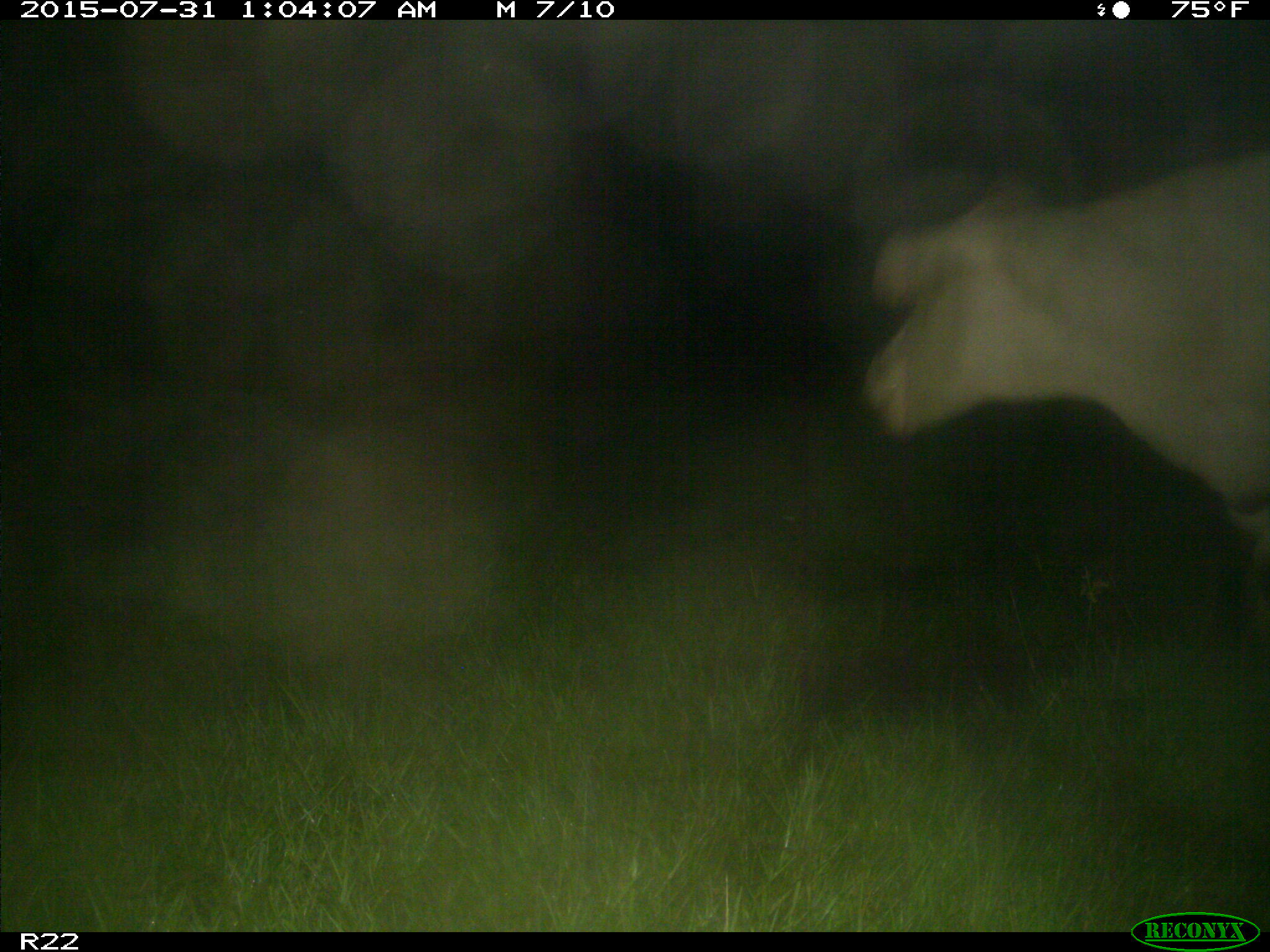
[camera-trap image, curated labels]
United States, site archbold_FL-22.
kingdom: Animalia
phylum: Chordata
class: Mammalia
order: Artiodactyla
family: Bovidae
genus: Bos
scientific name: Bos taurus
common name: domestic cow